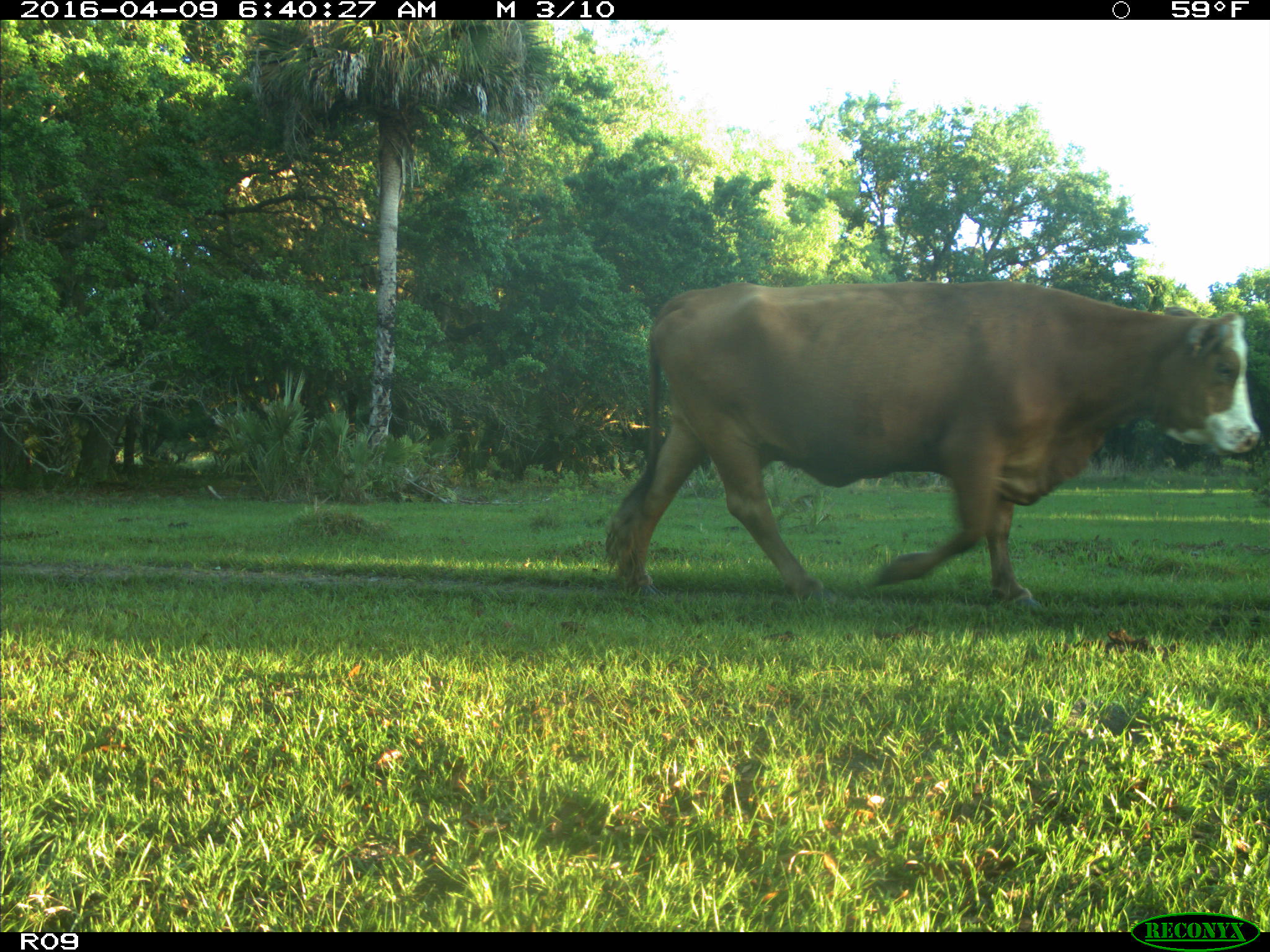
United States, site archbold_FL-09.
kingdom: Animalia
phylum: Chordata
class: Mammalia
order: Artiodactyla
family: Bovidae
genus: Bos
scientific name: Bos taurus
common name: domestic cow